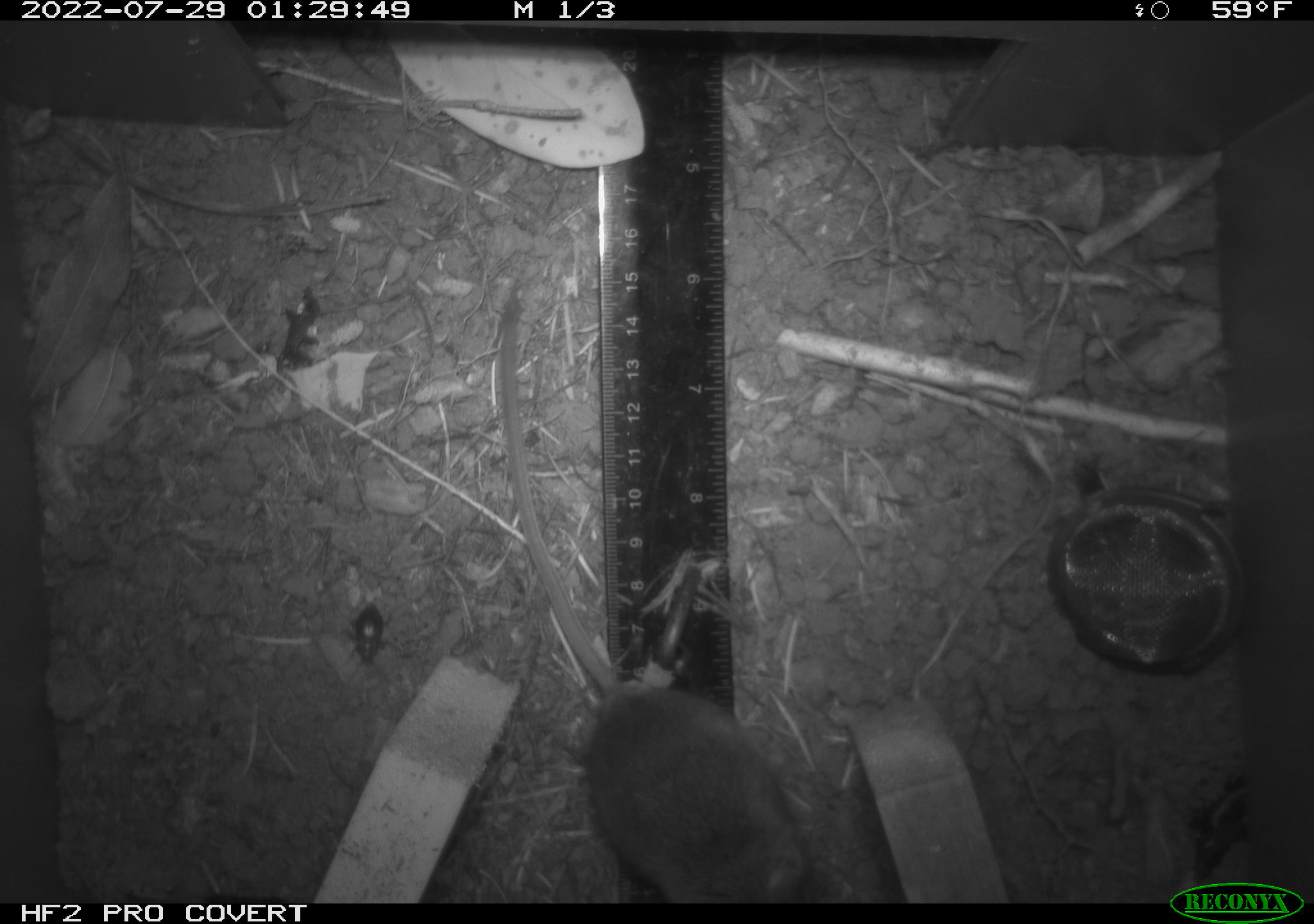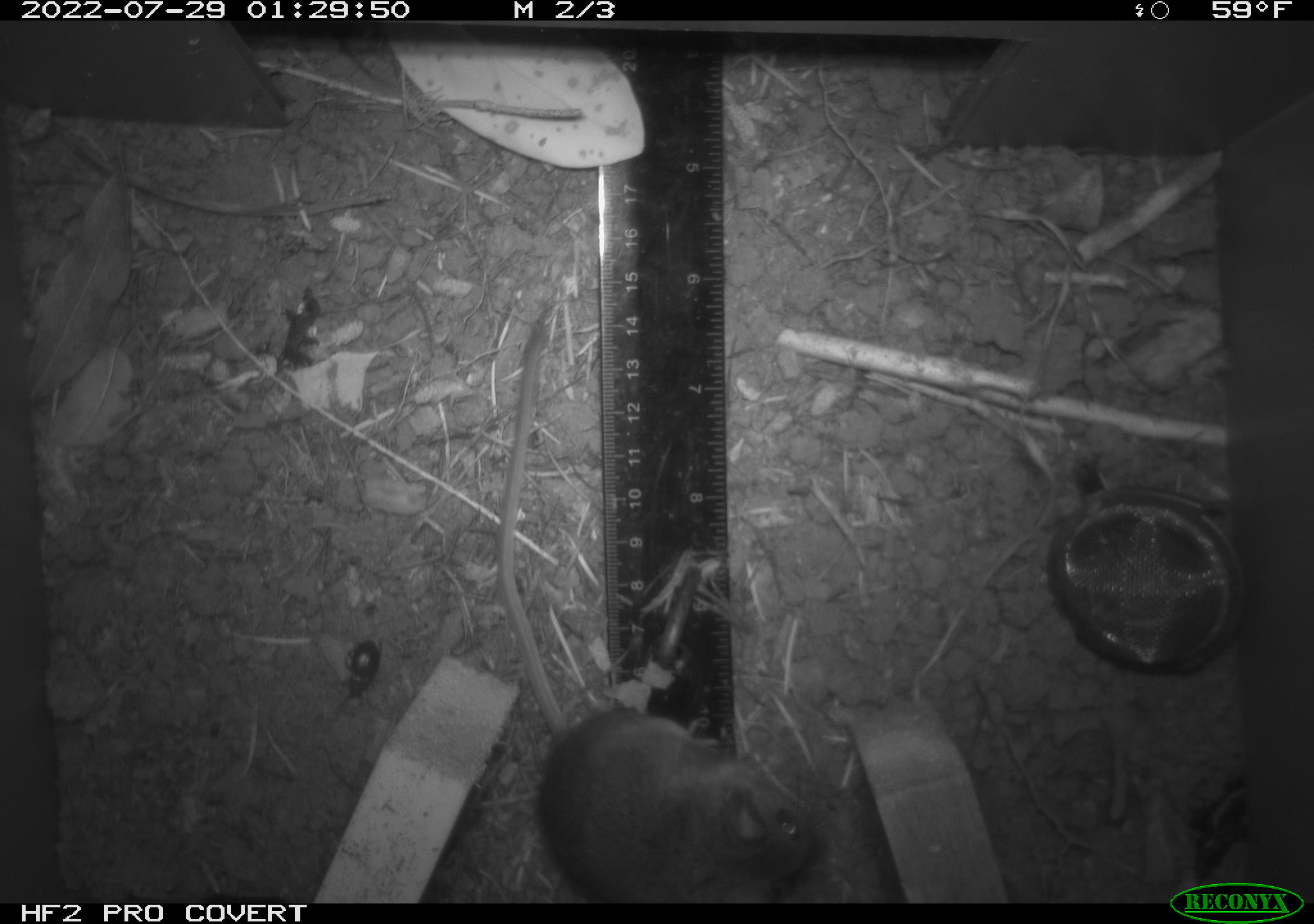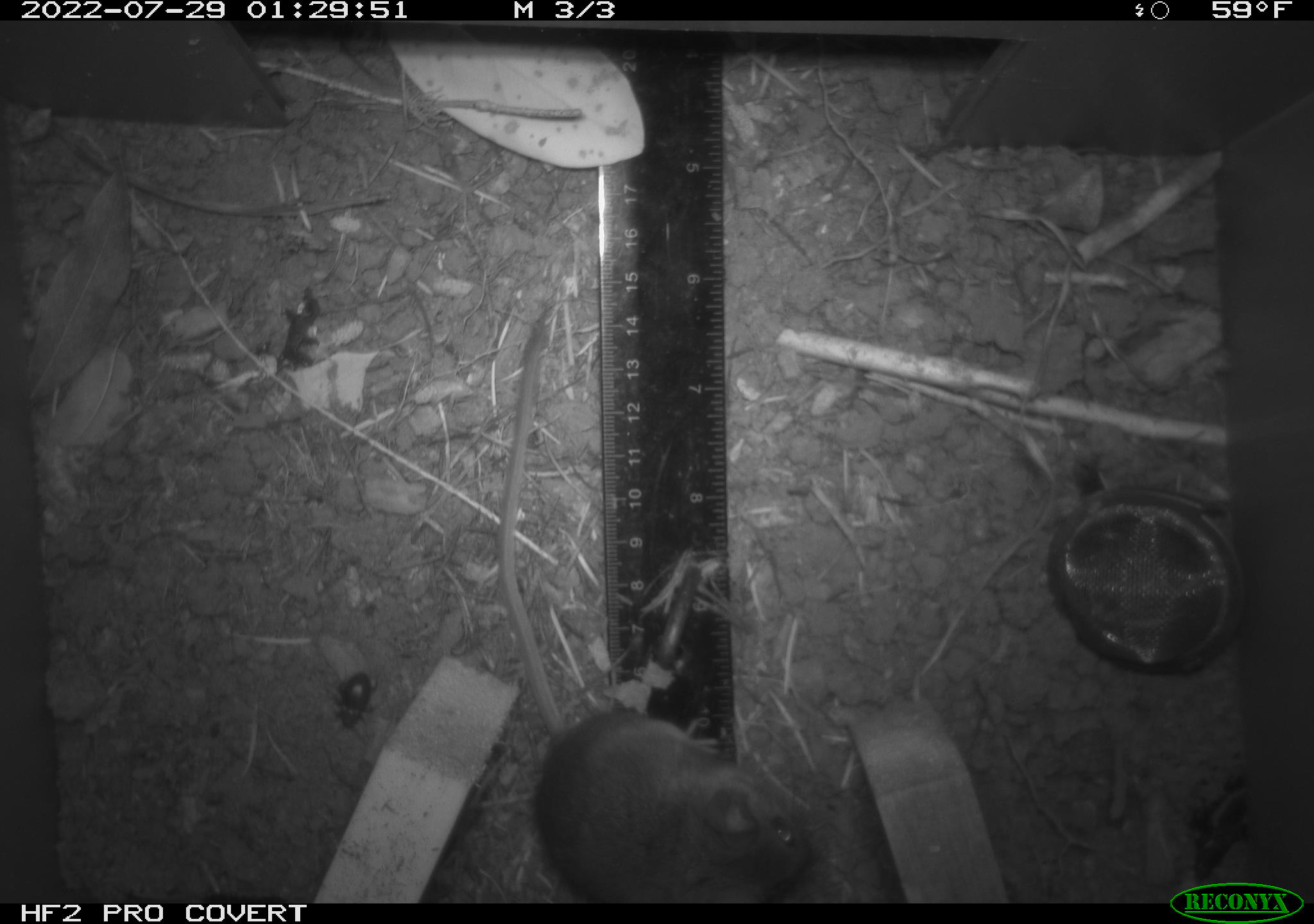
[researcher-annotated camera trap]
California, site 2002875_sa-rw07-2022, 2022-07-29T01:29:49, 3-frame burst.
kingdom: Animalia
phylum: Arthropoda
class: Insecta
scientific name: Insecta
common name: insect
Insect (Insecta).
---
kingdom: Animalia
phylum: Chordata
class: Mammalia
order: Rodentia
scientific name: Rodentia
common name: mouse species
Mouse species (Rodentia).